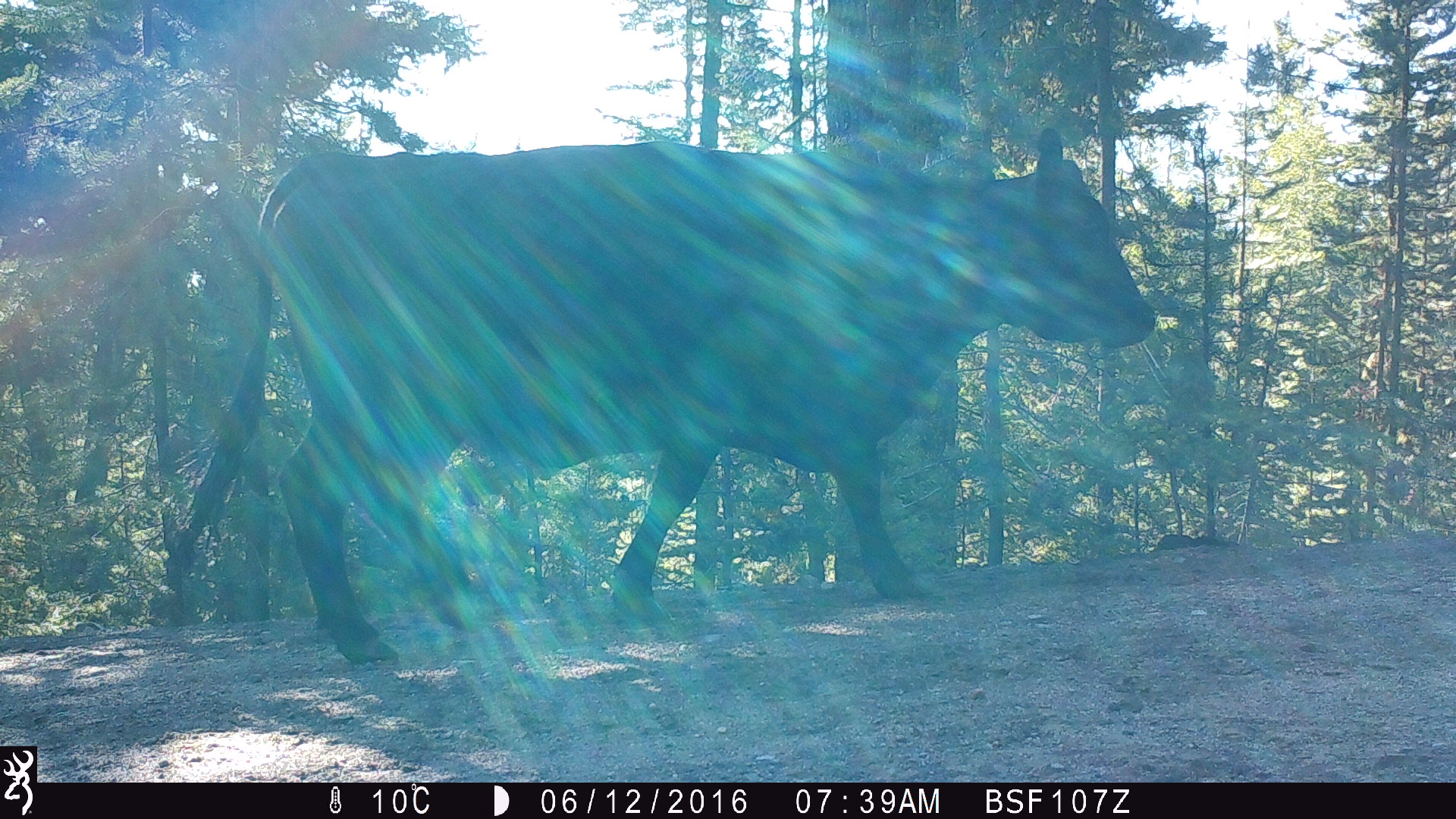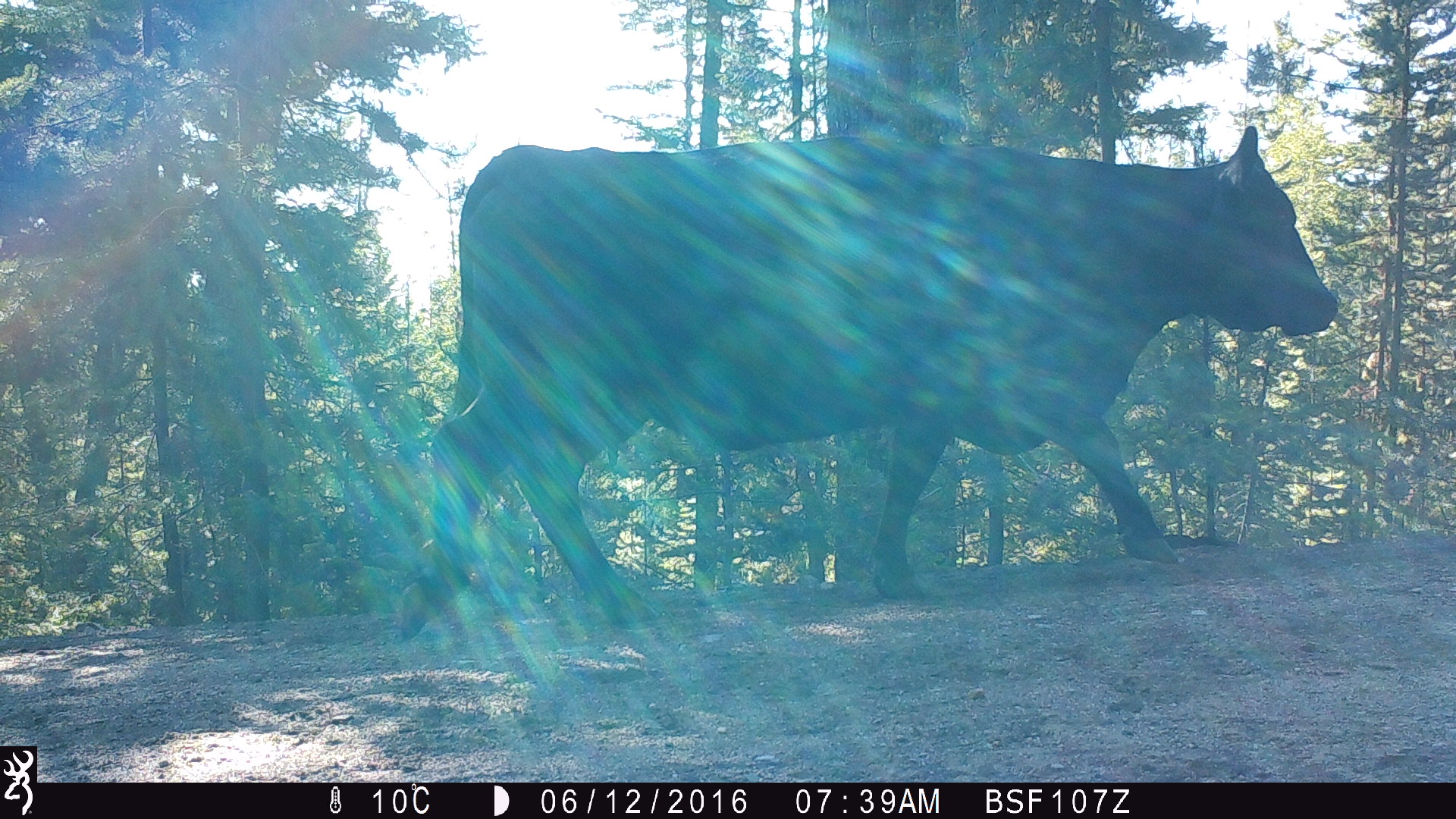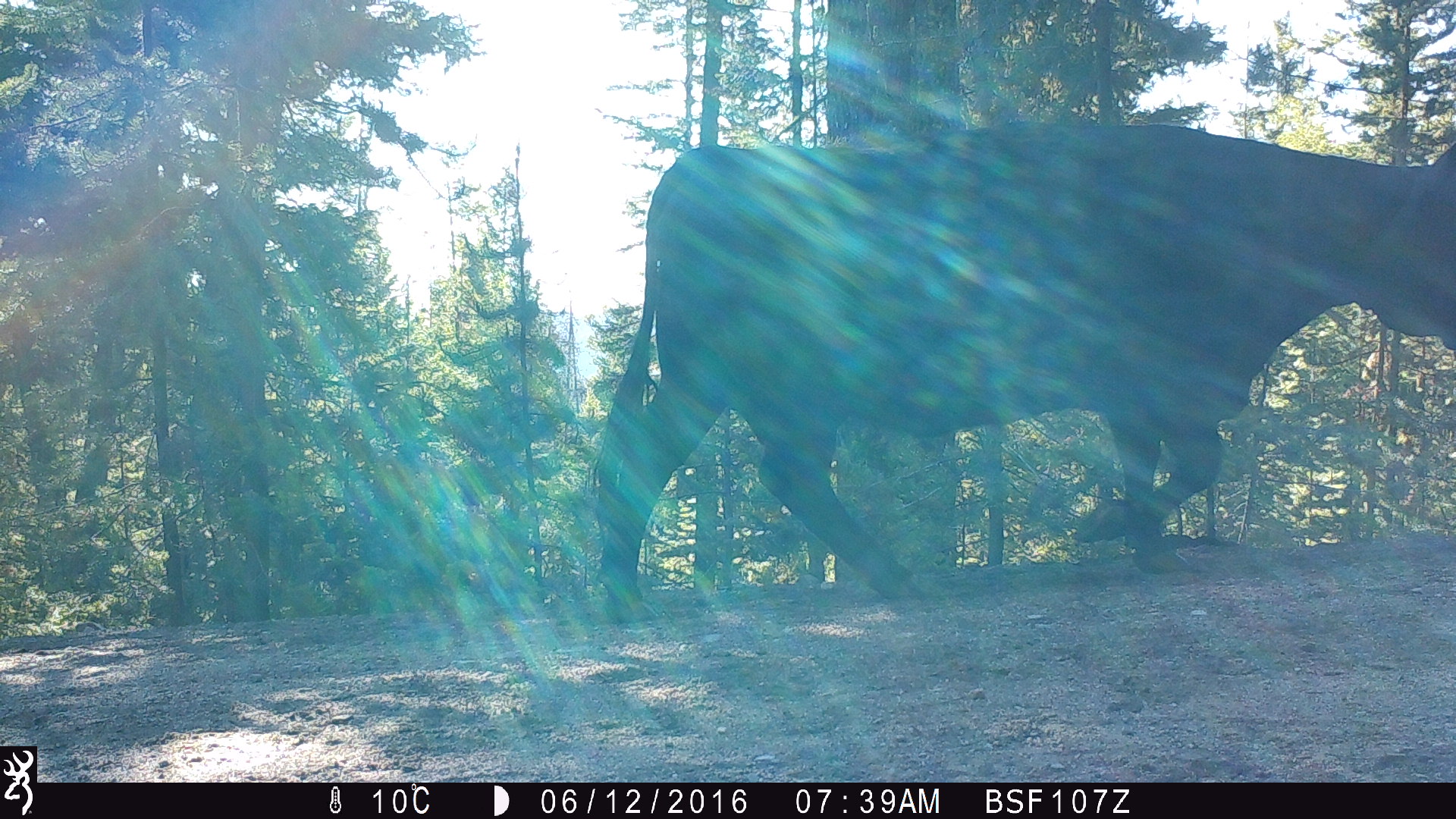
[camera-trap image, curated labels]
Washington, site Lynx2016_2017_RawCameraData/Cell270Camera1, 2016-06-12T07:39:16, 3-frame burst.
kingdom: Animalia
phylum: Chordata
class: Mammalia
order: Artiodactyla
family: Bovidae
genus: Bos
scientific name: Bos taurus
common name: domestic cattle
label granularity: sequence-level